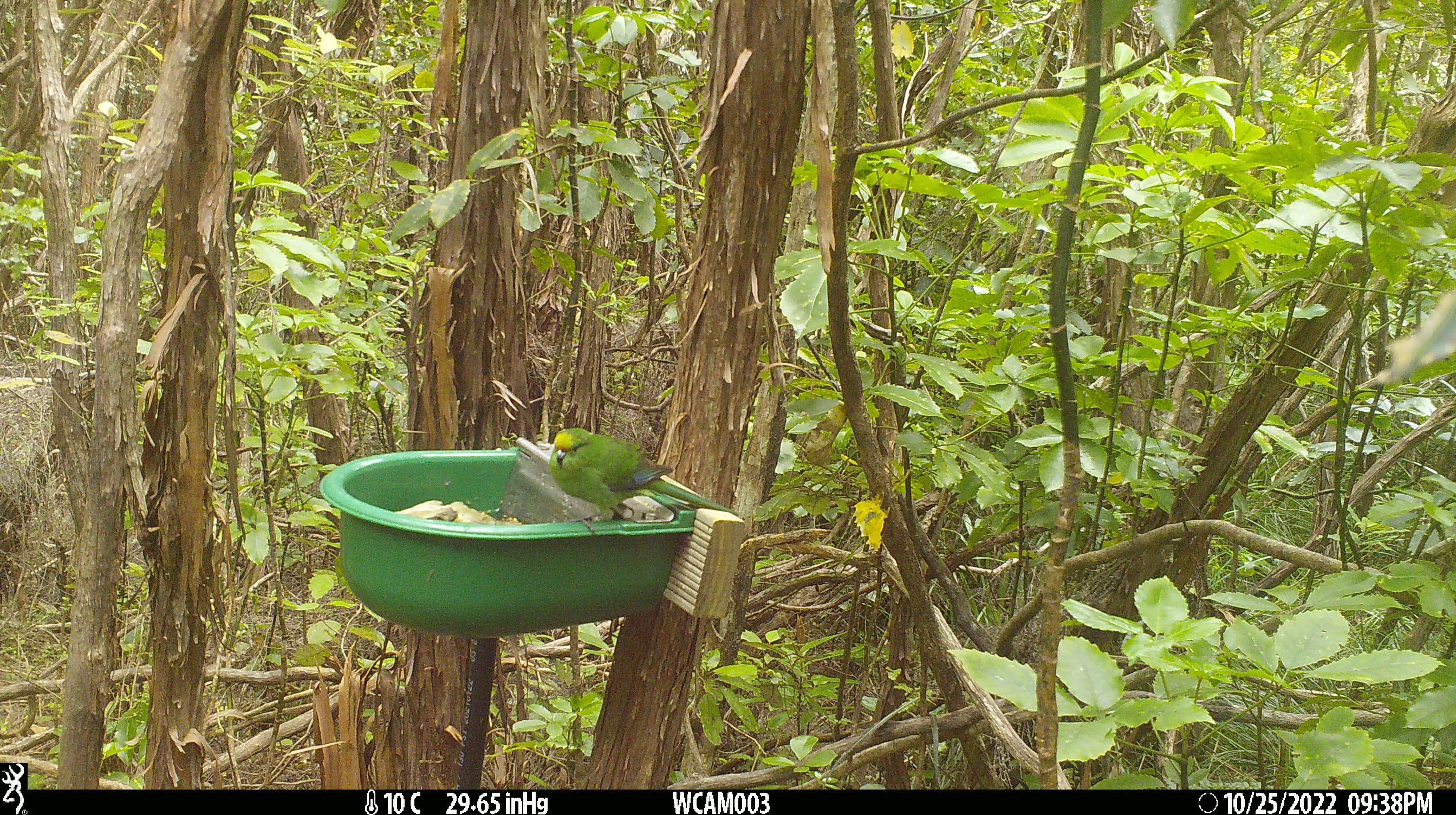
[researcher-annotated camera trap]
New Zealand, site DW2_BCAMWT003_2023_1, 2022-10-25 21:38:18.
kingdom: Animalia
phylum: Chordata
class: Aves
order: Psittaciformes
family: Psittaculidae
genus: Cyanoramphus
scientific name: Cyanoramphus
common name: parakeet